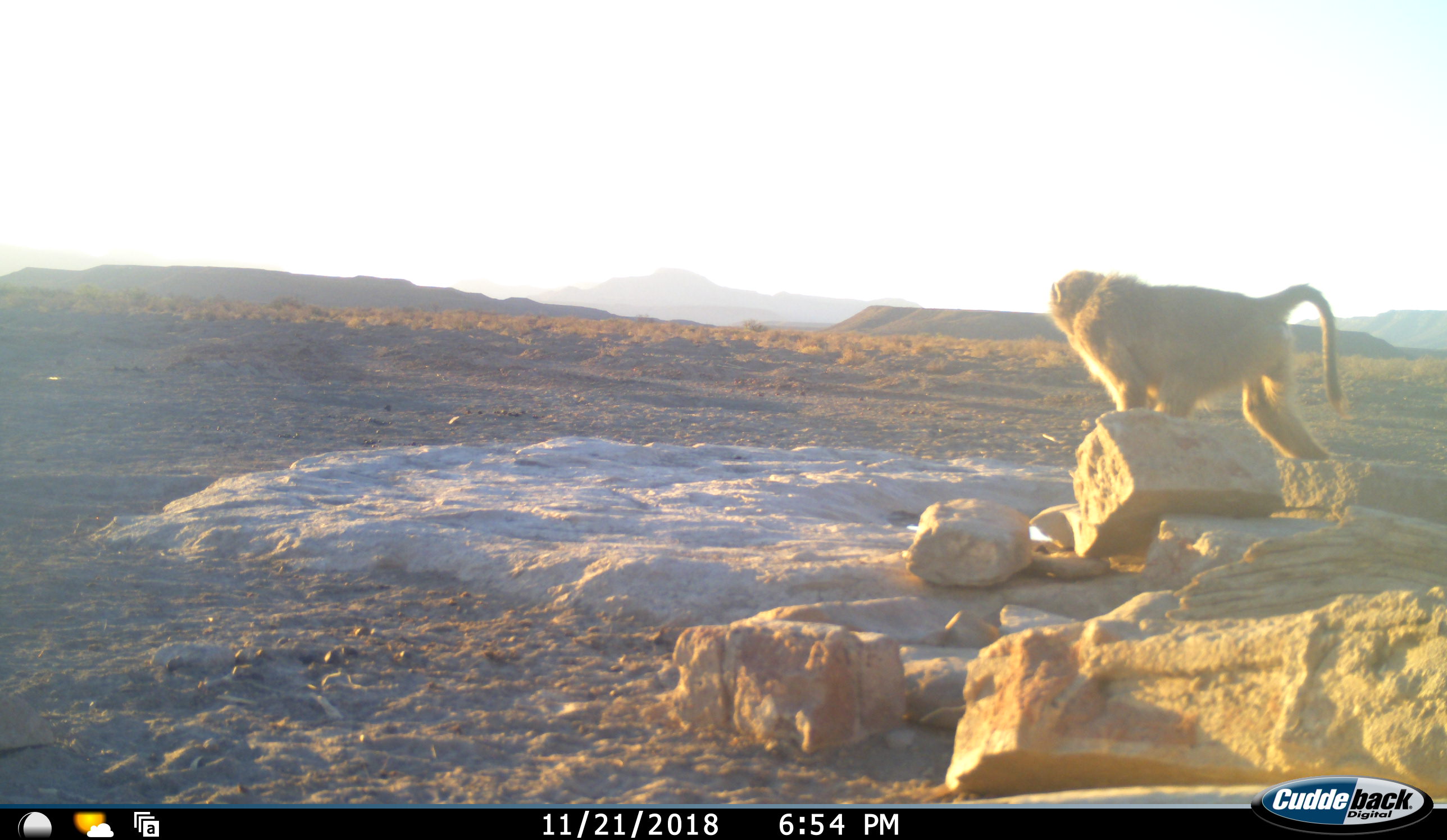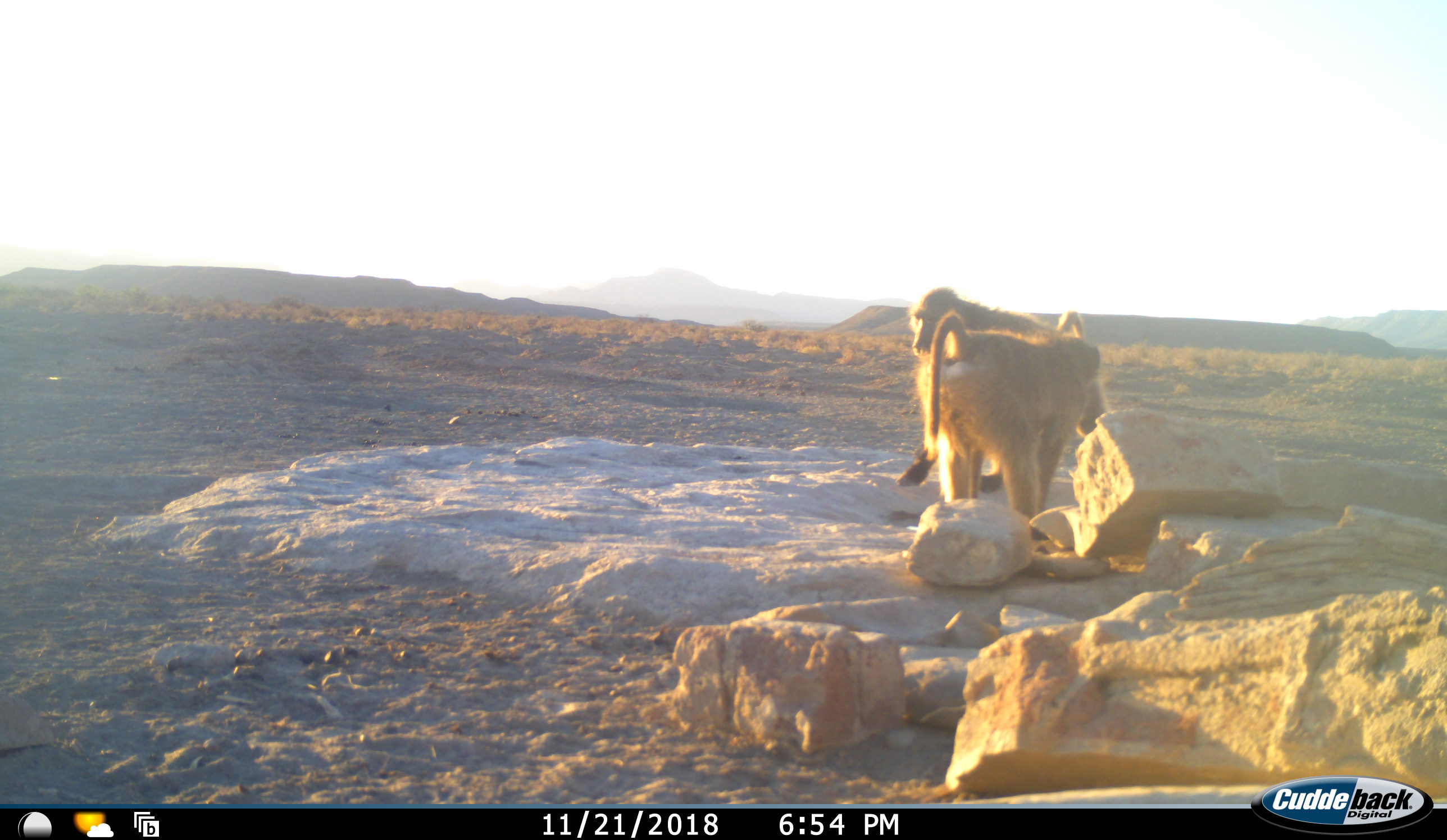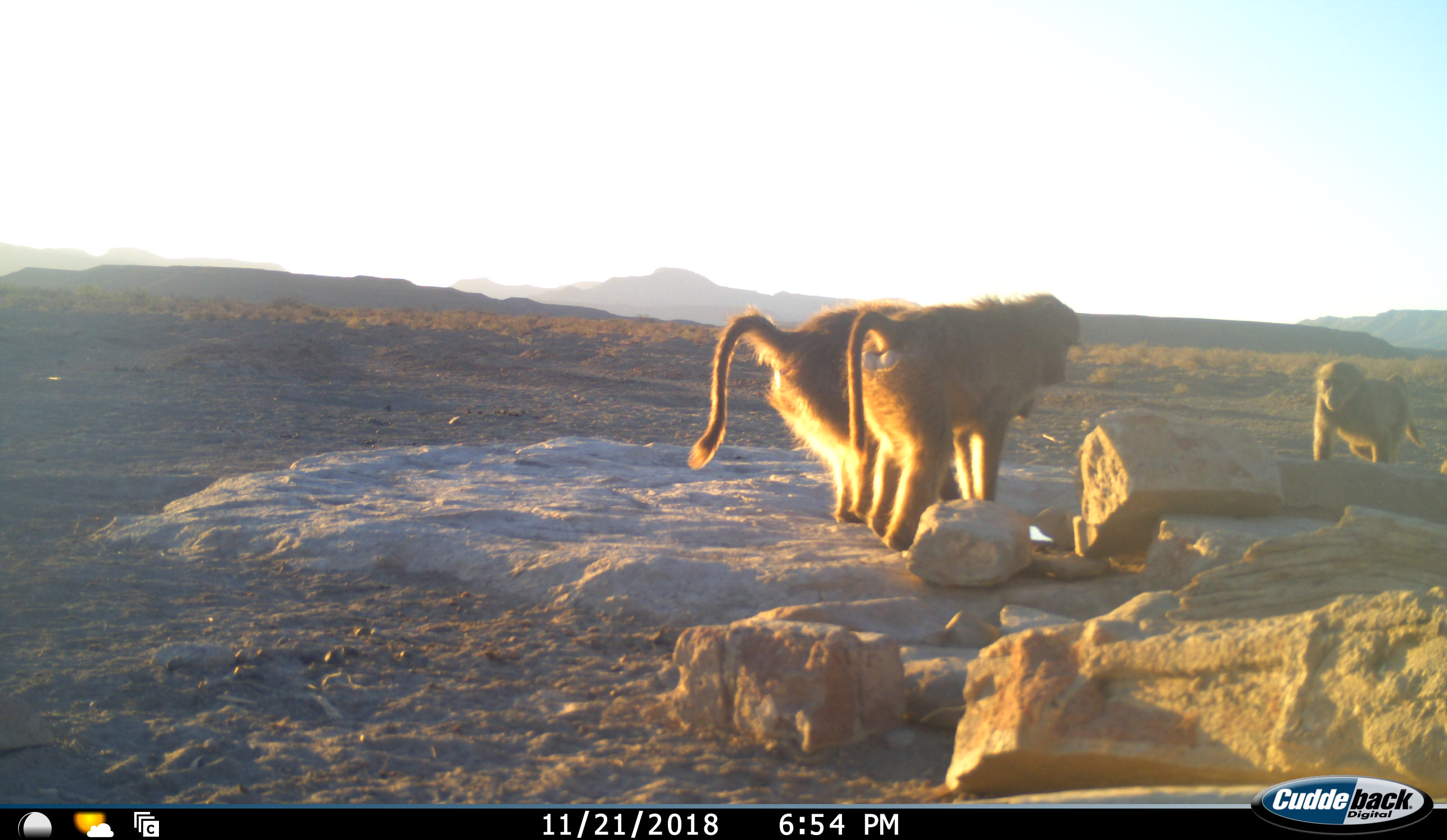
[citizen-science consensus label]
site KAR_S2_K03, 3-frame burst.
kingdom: Animalia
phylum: Chordata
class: Mammalia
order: Primates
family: Cercopithecidae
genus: Papio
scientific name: Papio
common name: baboon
Baboon (Papio), count 3. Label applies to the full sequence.